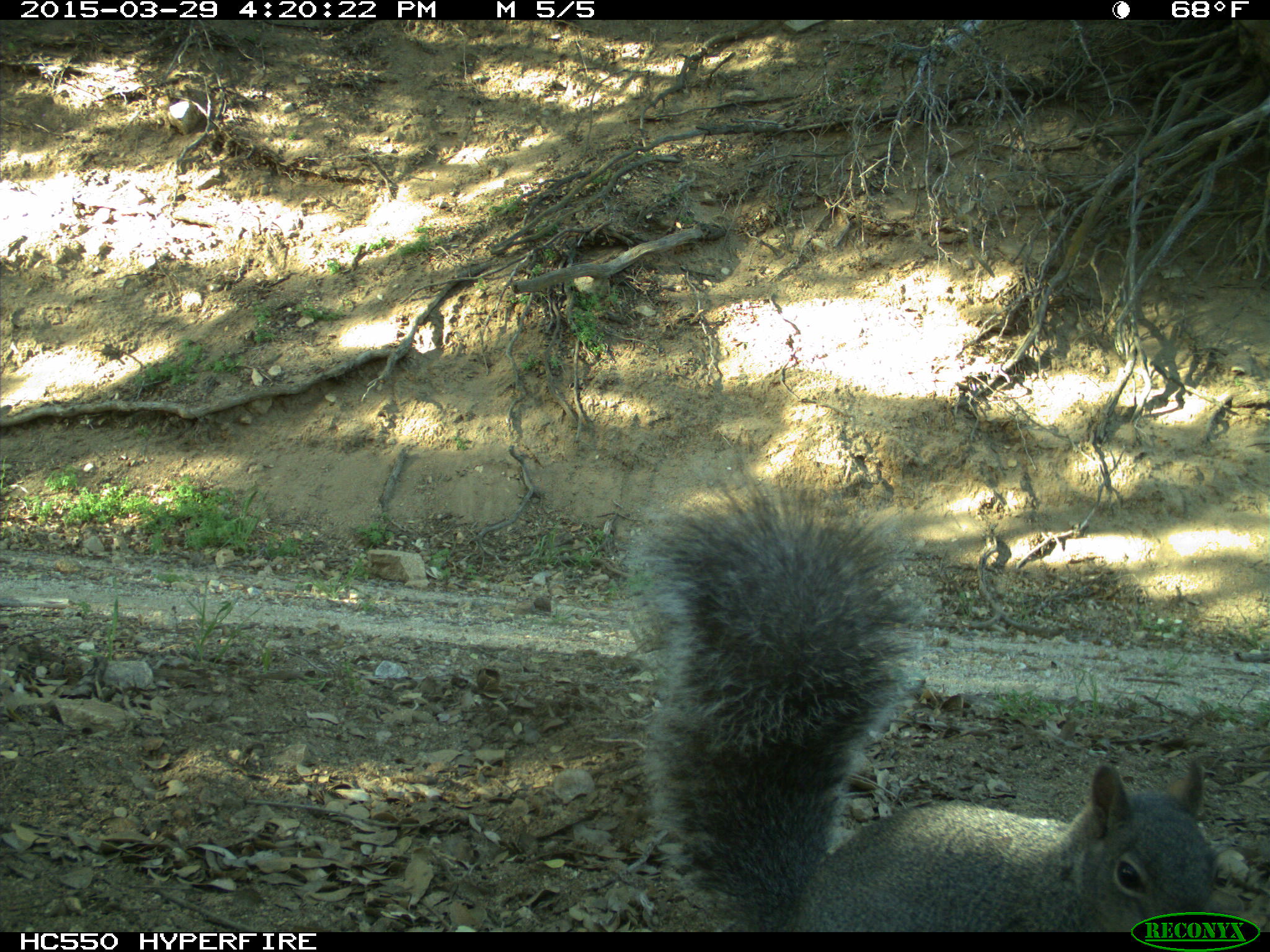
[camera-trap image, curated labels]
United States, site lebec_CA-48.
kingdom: Animalia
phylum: Chordata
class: Mammalia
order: Rodentia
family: Sciuridae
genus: Sciurus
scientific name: Sciurus carolinensis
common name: eastern gray squirrel